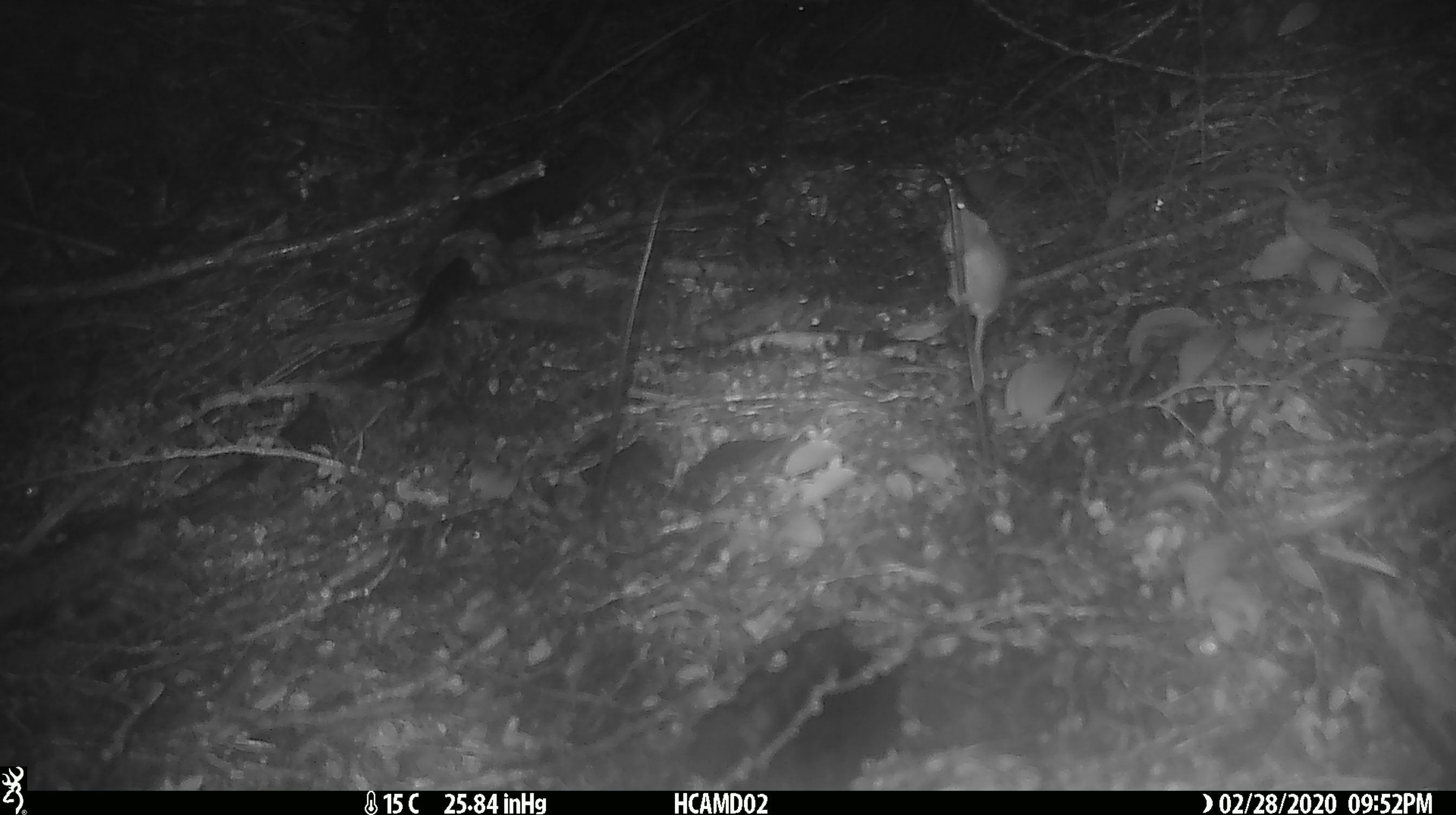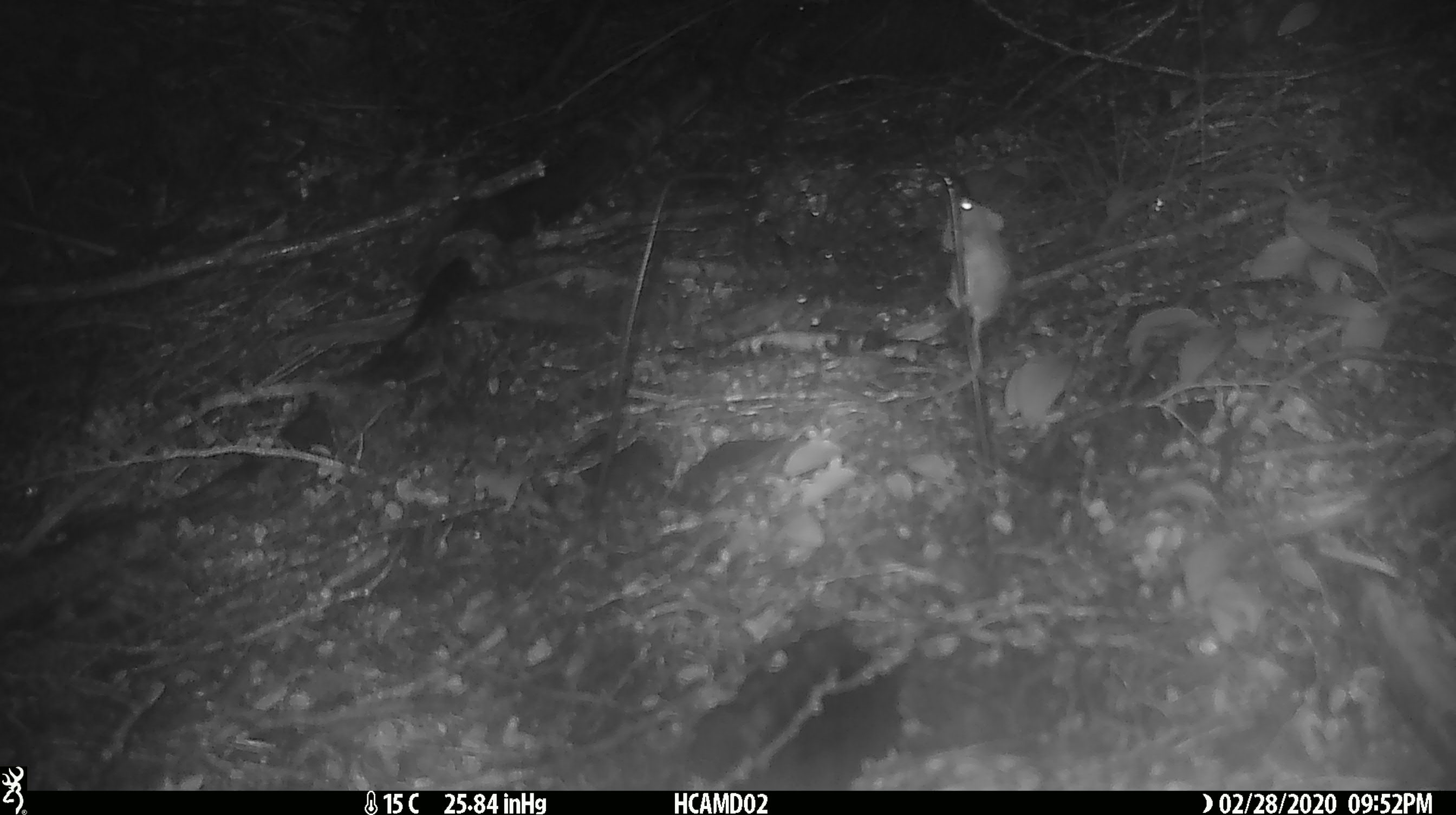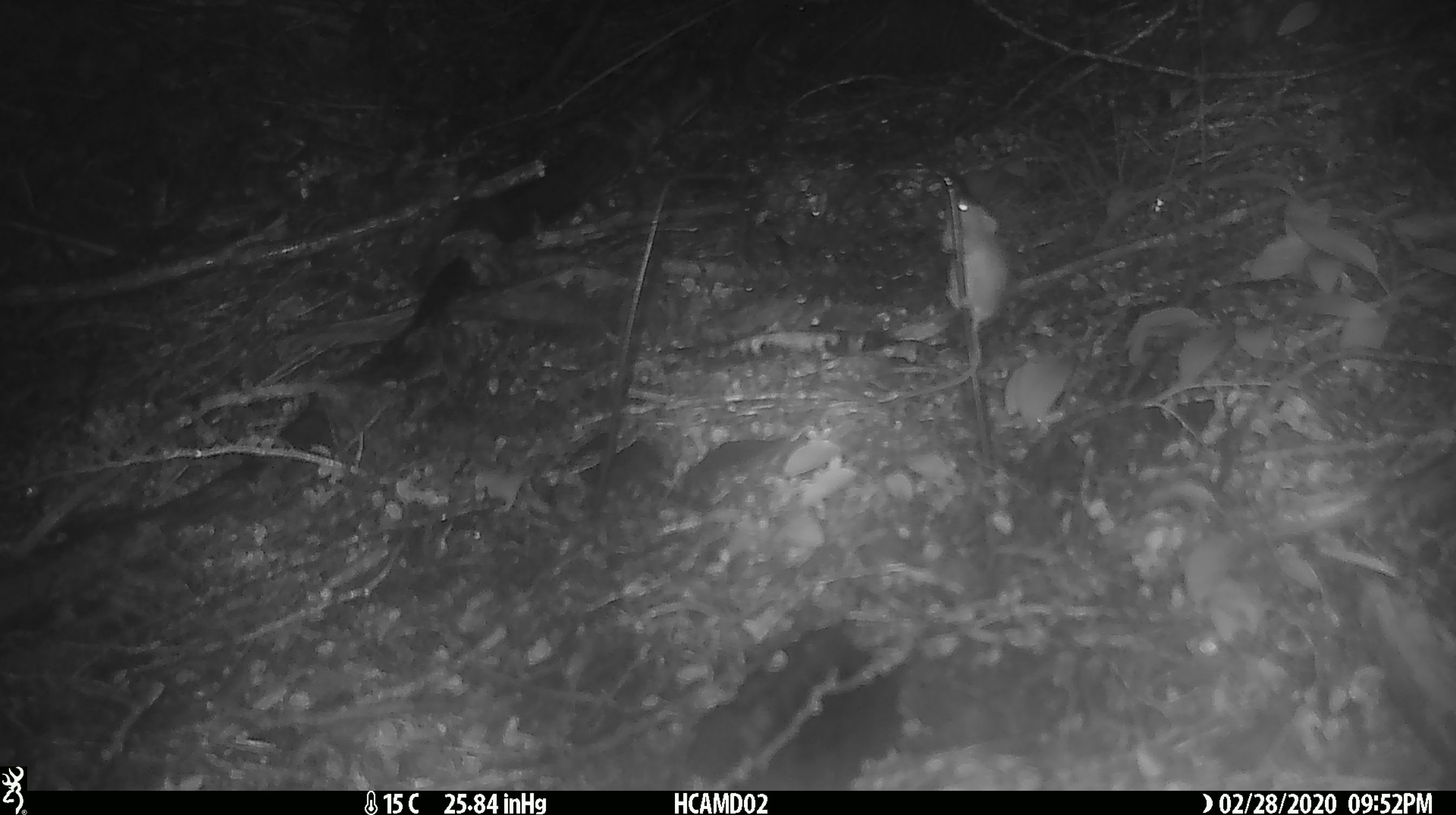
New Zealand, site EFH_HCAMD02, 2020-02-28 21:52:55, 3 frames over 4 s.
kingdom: Animalia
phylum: Chordata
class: Mammalia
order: Rodentia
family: Muridae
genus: Mus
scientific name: Mus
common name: mouse